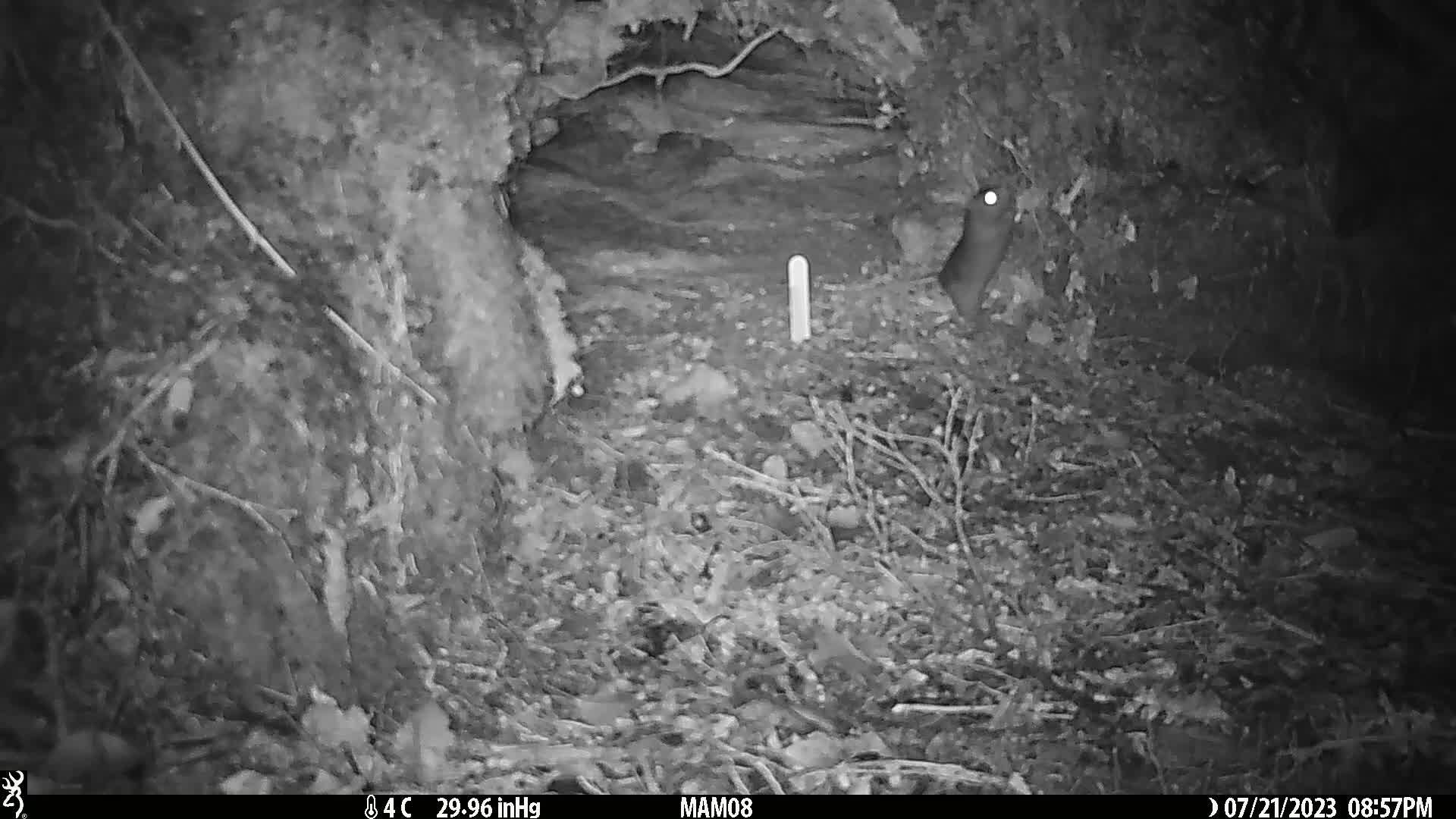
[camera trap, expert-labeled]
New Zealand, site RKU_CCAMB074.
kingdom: Animalia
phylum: Chordata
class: Mammalia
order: Rodentia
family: Muridae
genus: Rattus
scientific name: Rattus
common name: rat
Rat (Rattus).